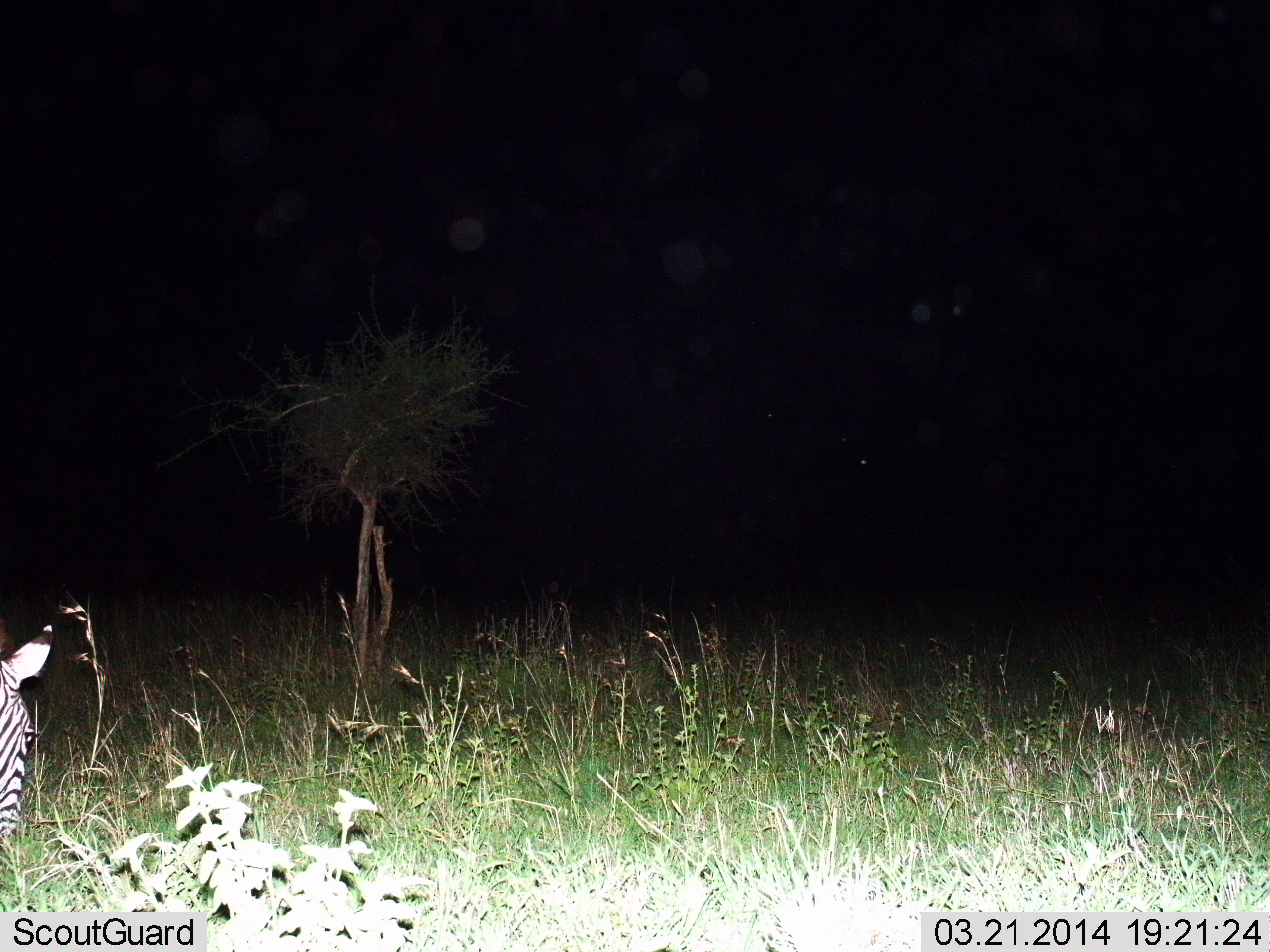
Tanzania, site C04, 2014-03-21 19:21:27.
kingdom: Animalia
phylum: Chordata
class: Mammalia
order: Perissodactyla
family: Equidae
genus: Equus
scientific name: Equus quagga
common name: plains zebra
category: zebra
Zebra (plains zebra) (Equus quagga), count 1. Behavior (volunteer vote fractions): standing 60%, resting 0%, moving 0%, interacting 0%. Young present (vote fraction): 0%. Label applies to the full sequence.